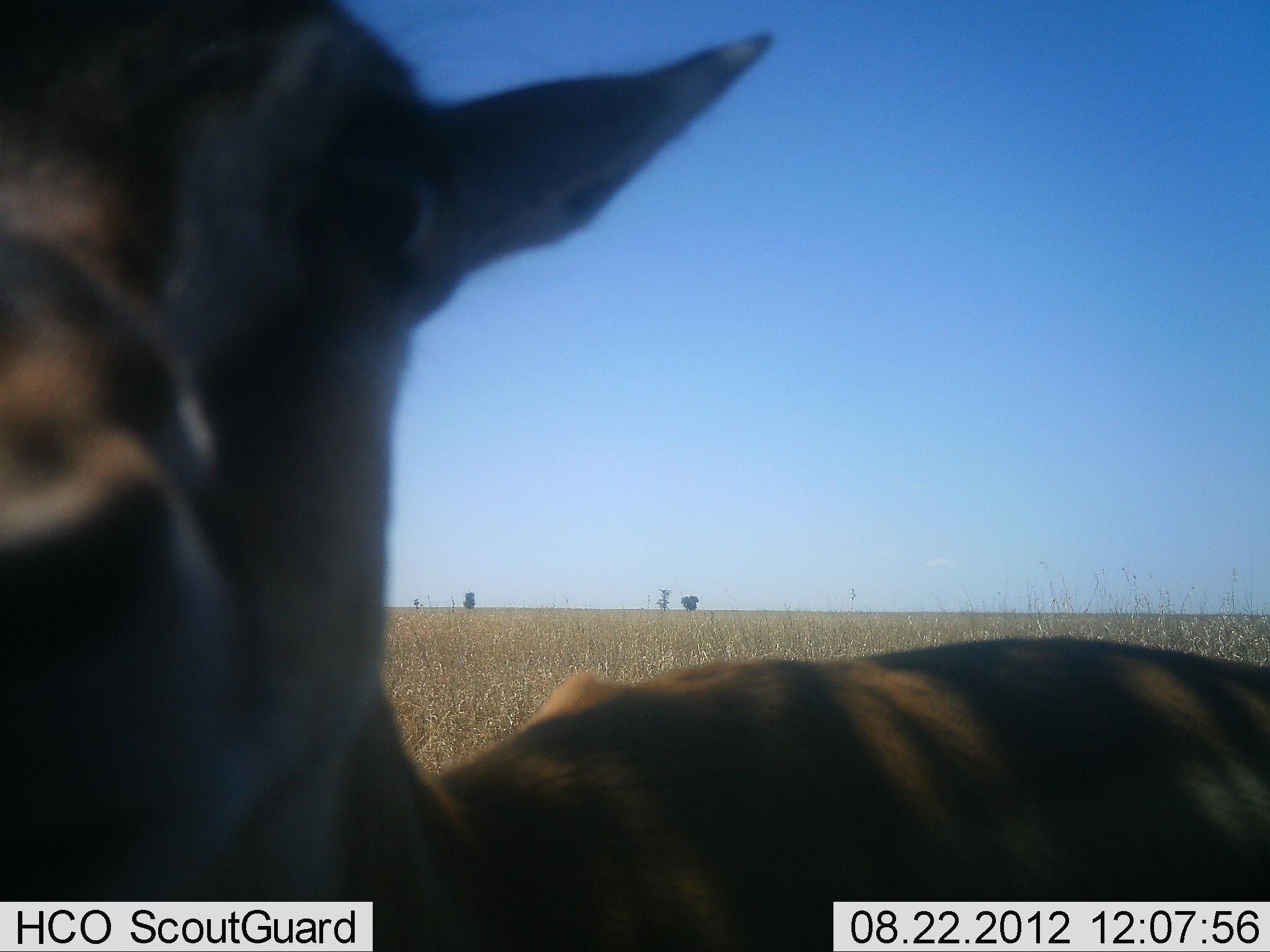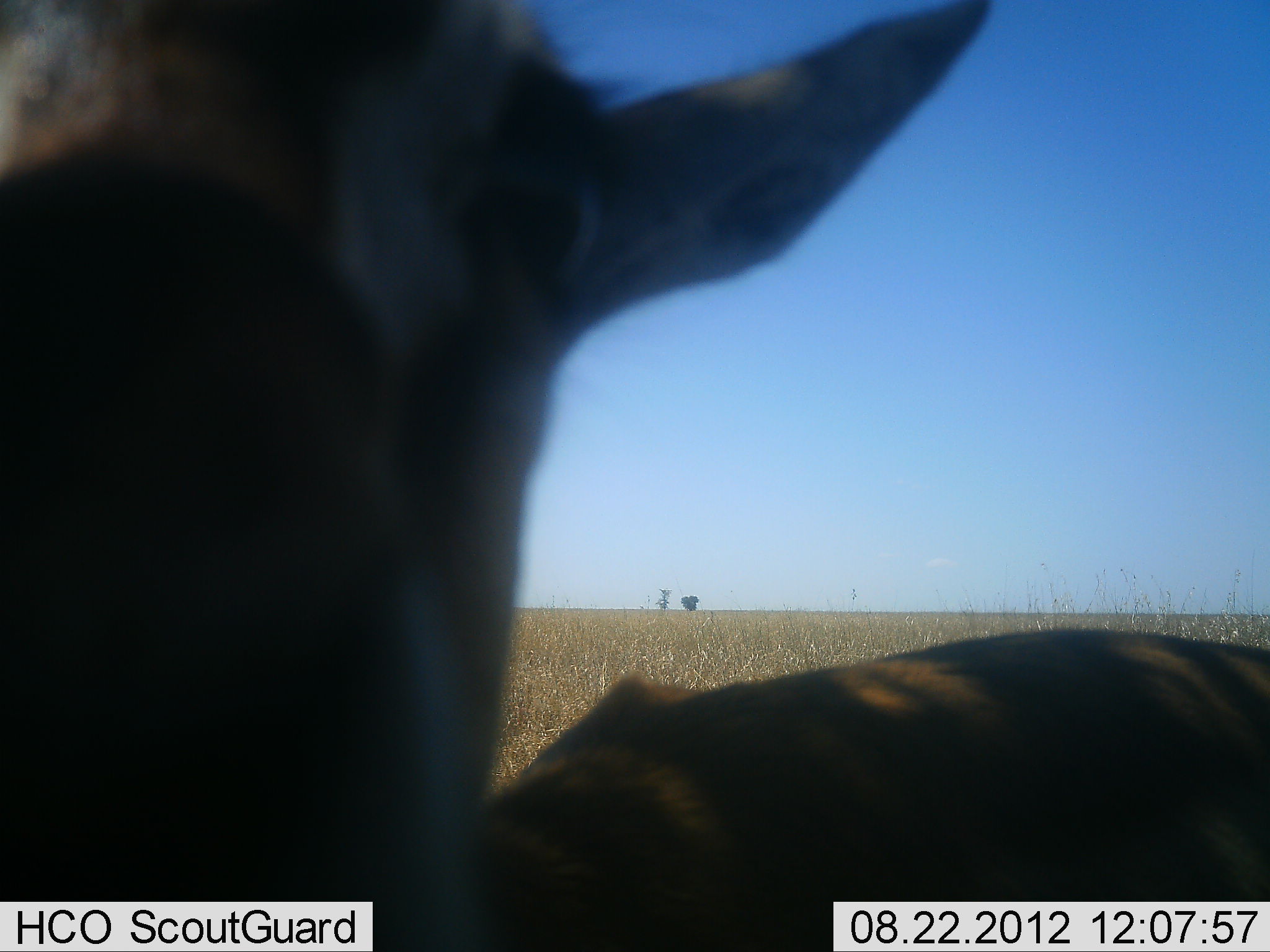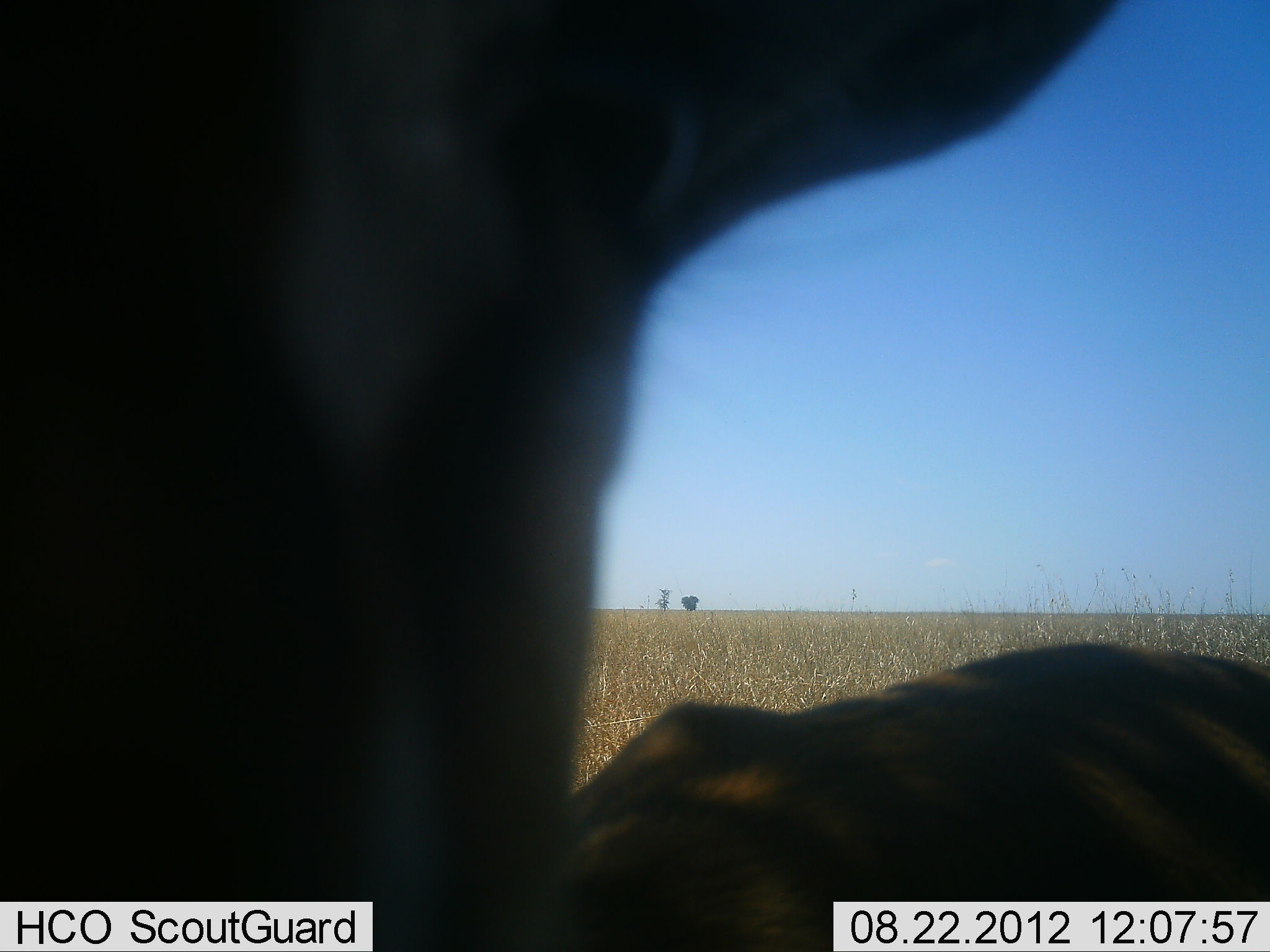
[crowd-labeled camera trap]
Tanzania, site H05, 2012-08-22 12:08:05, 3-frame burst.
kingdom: Animalia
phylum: Chordata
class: Mammalia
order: Artiodactyla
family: Bovidae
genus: Eudorcas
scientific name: Eudorcas thomsonii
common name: thomson's gazelle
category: gazellethomsons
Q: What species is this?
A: Gazellethomsons (thomson's gazelle) (Eudorcas thomsonii).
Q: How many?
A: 1.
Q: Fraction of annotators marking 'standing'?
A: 90%.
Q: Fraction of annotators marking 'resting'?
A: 0%.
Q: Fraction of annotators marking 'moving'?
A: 0%.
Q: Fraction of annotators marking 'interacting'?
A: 10%.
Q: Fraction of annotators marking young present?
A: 0%.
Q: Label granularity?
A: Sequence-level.